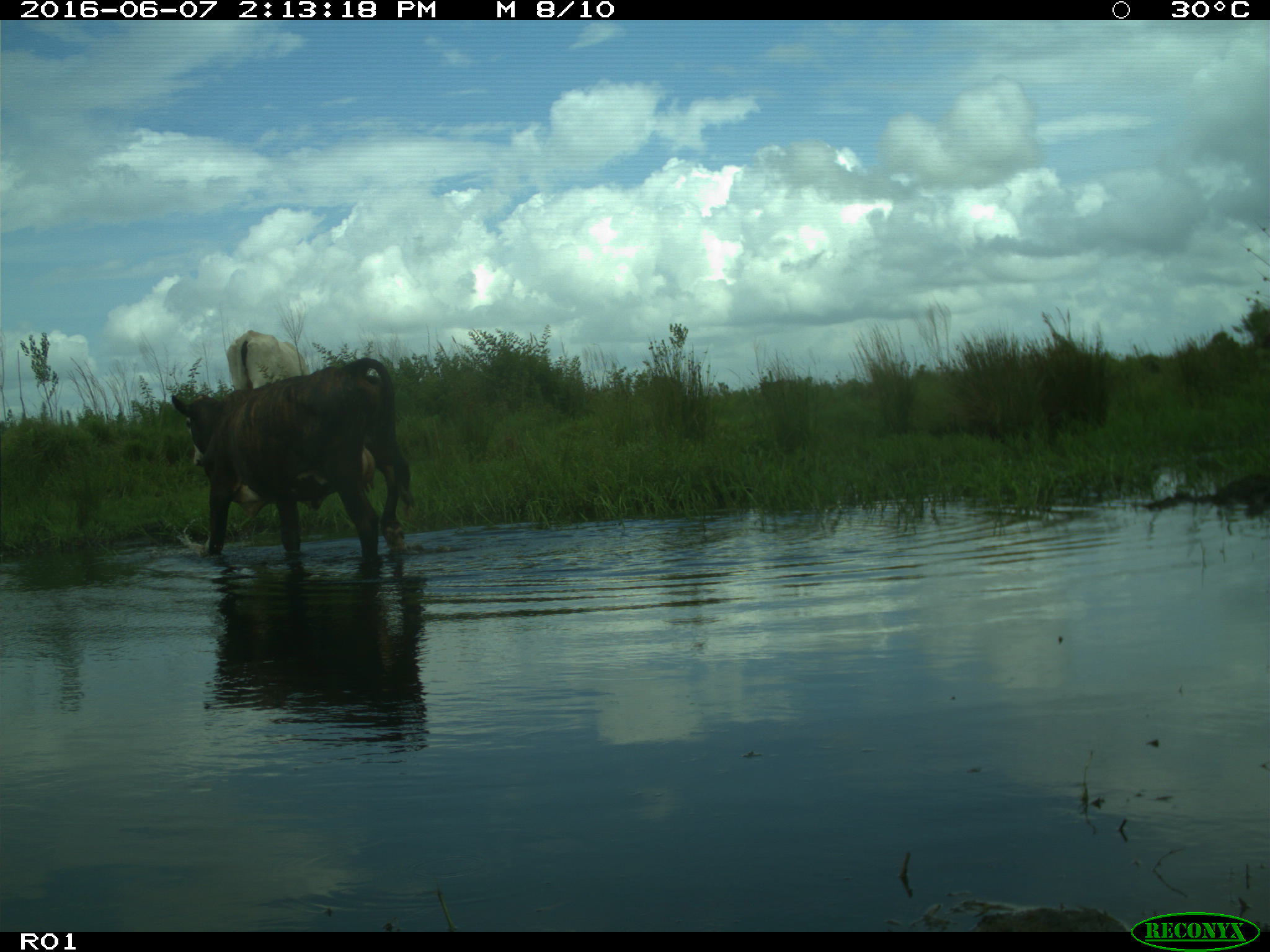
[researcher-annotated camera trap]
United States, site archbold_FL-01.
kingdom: Animalia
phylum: Chordata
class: Mammalia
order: Artiodactyla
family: Bovidae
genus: Bos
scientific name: Bos taurus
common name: domestic cow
Bos taurus (domestic cow).